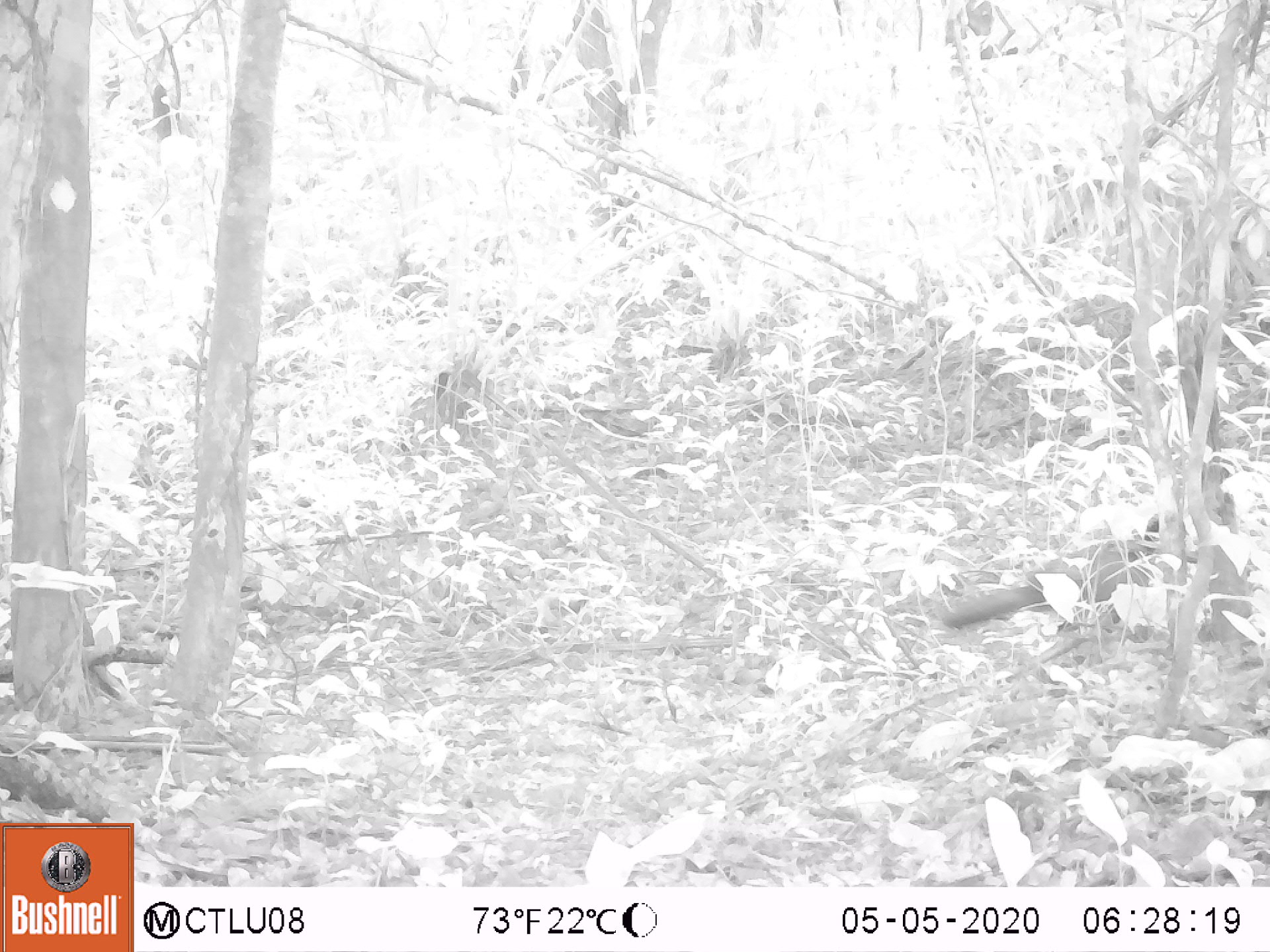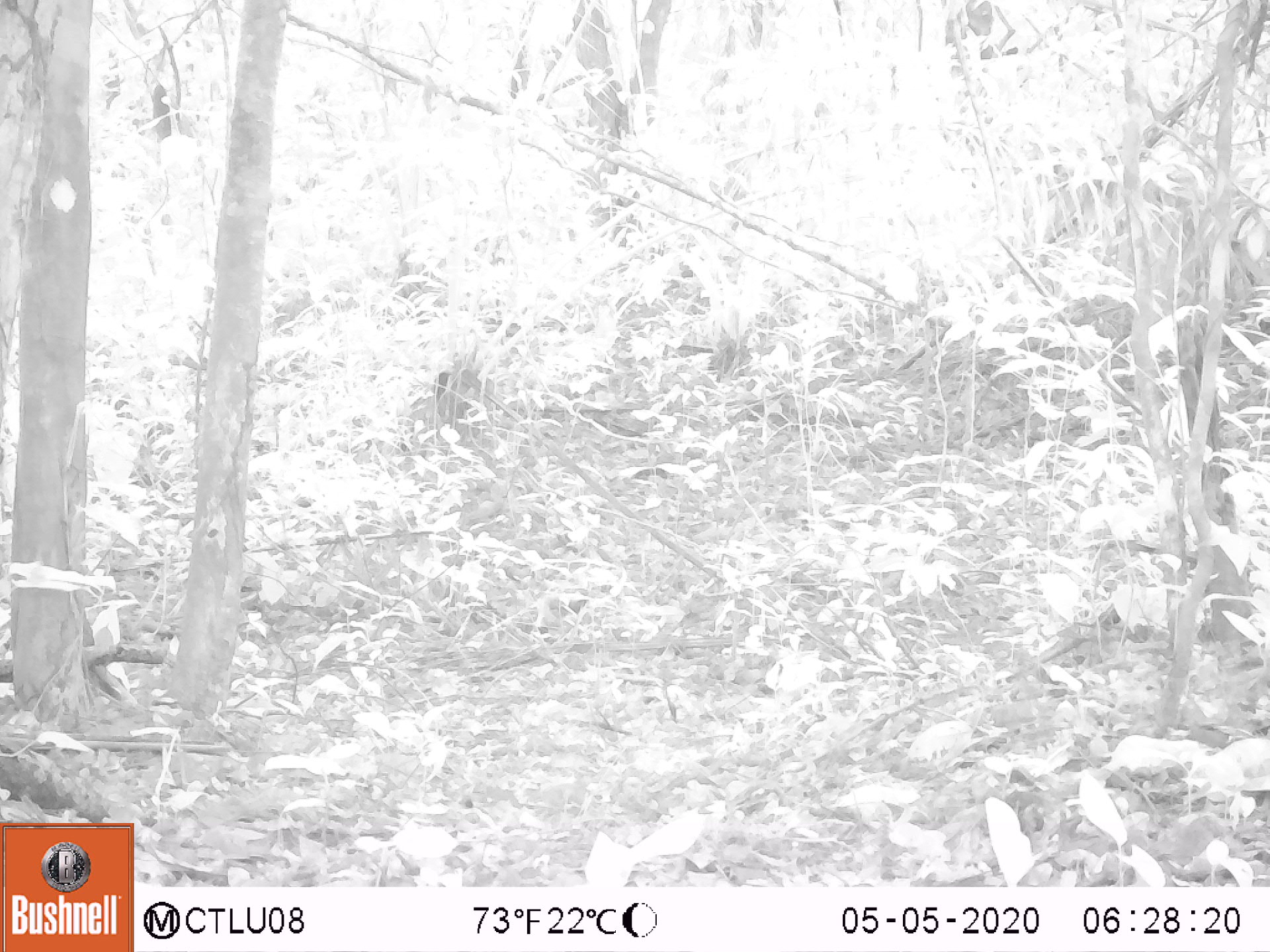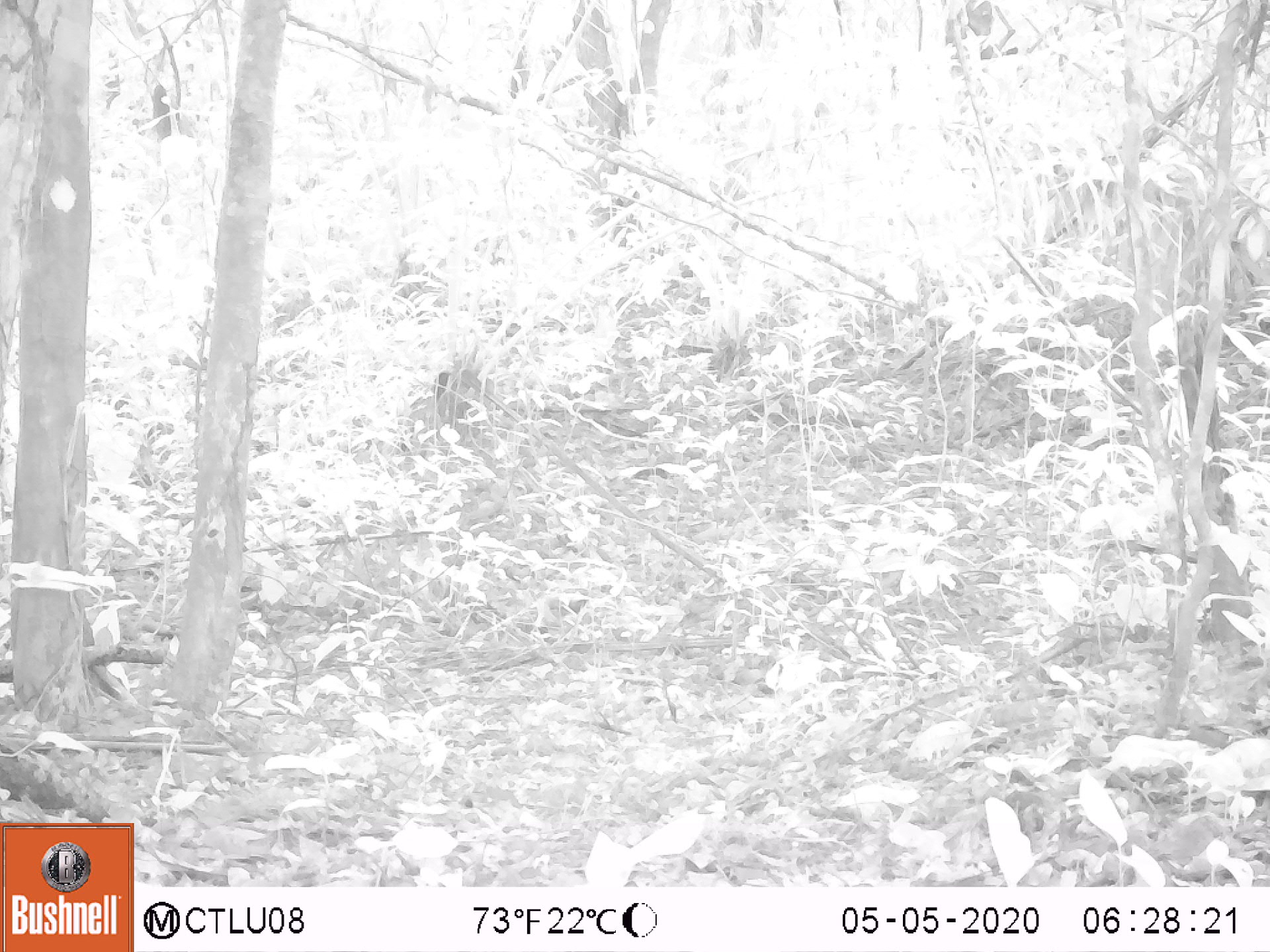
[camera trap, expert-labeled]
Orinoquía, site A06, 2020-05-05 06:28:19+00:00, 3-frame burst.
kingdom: Animalia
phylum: Chordata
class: Aves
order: Galliformes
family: Cracidae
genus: Mitu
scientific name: Mitu salvini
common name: salvin's currasow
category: salvins curassow